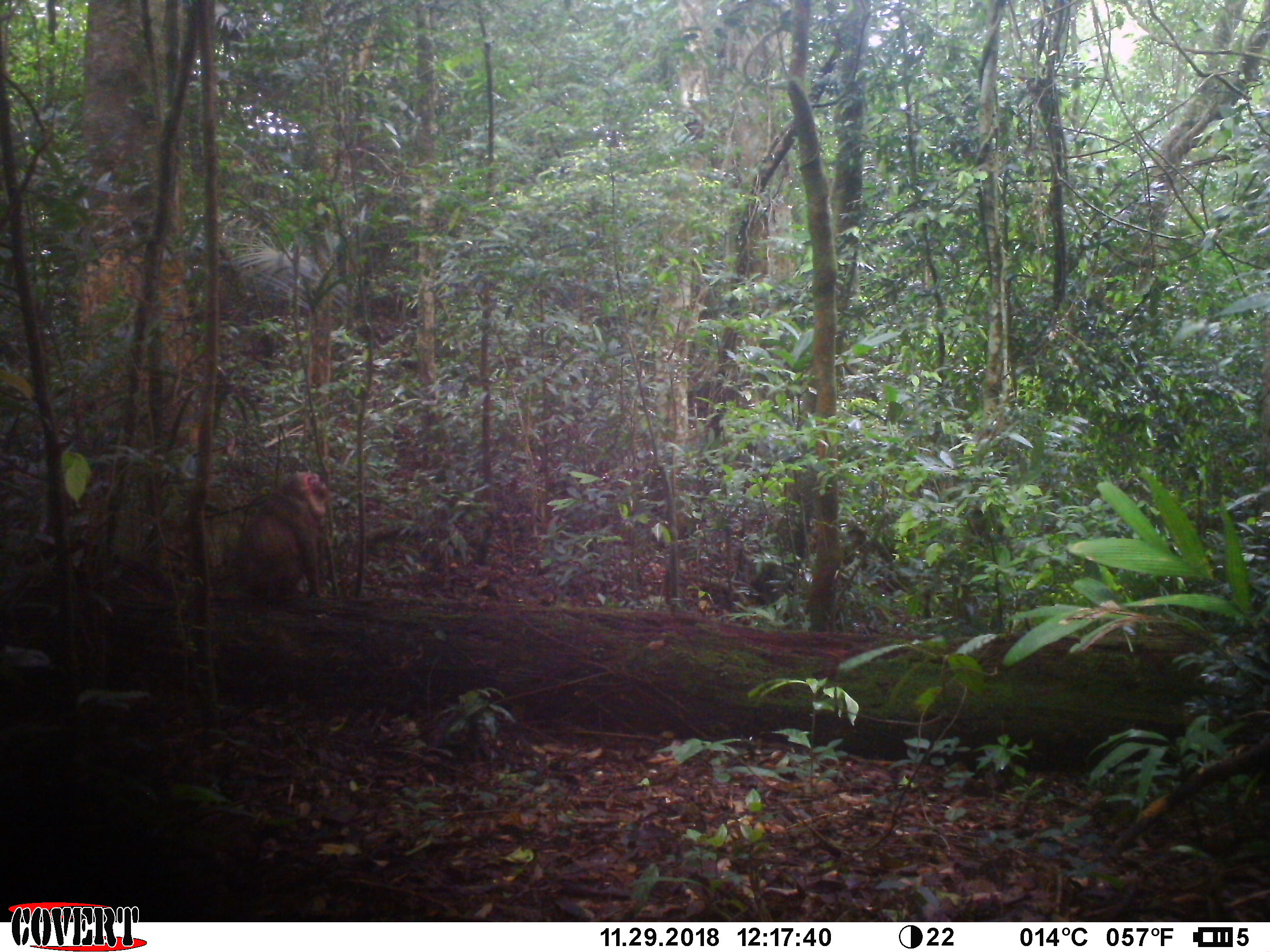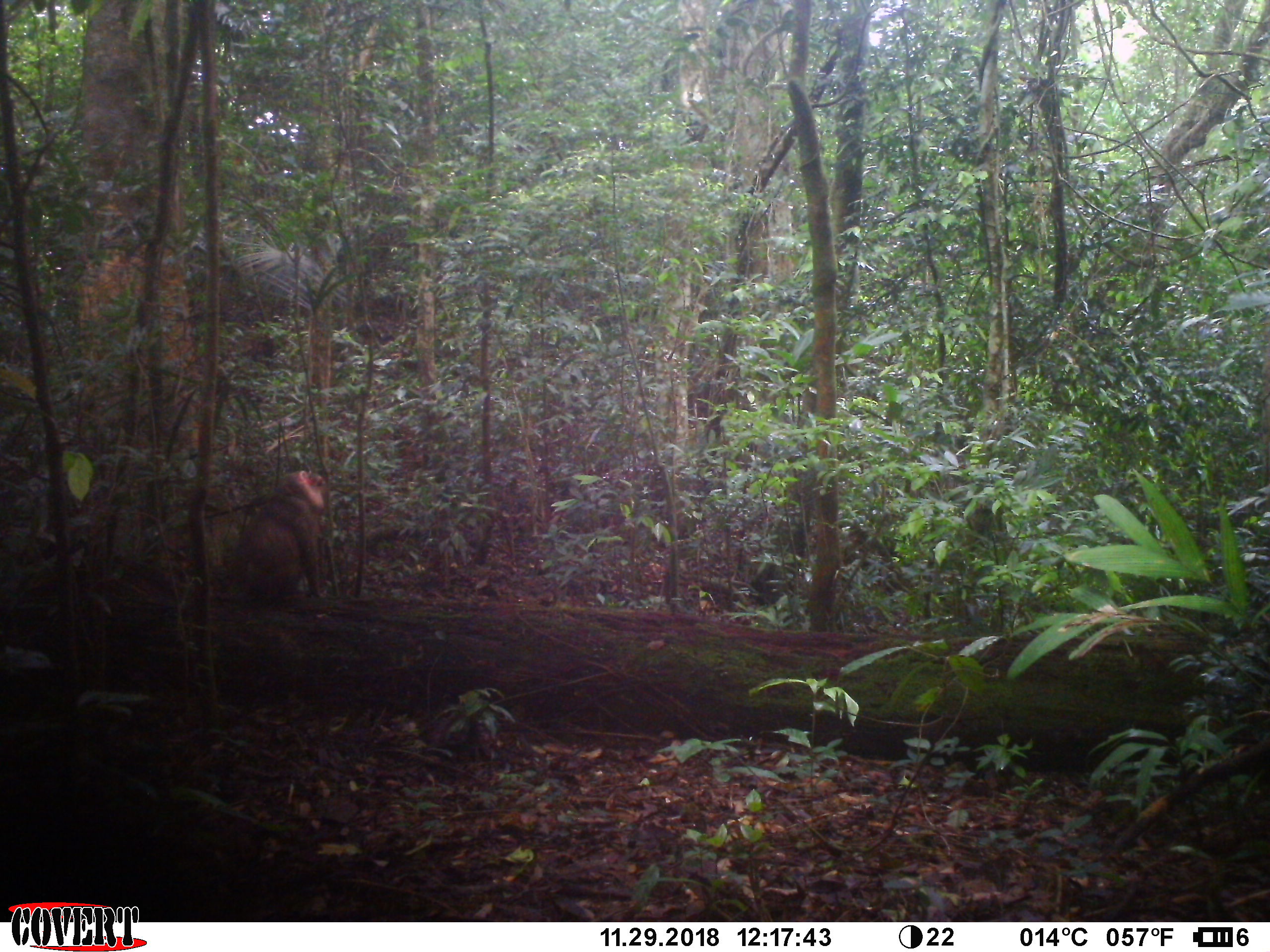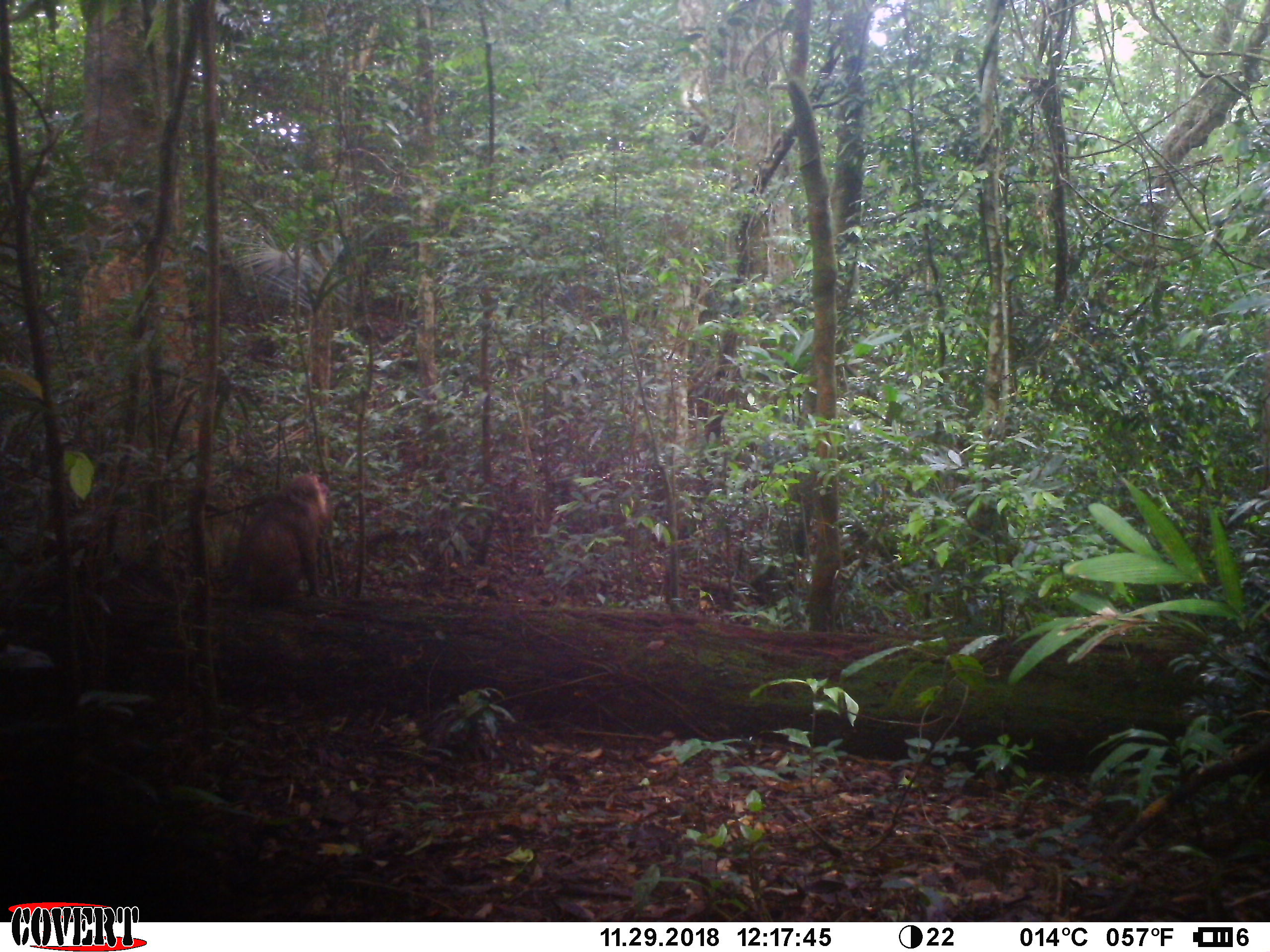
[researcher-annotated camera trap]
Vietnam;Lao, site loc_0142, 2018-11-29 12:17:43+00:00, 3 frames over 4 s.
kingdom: Animalia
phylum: Chordata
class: Mammalia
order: Primates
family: Cercopithecidae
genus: Macaca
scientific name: Macaca arctoides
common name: stump-tailed macaque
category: stump tailed macaque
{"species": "stump tailed macaque (stump-tailed macaque) (Macaca arctoides)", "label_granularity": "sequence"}